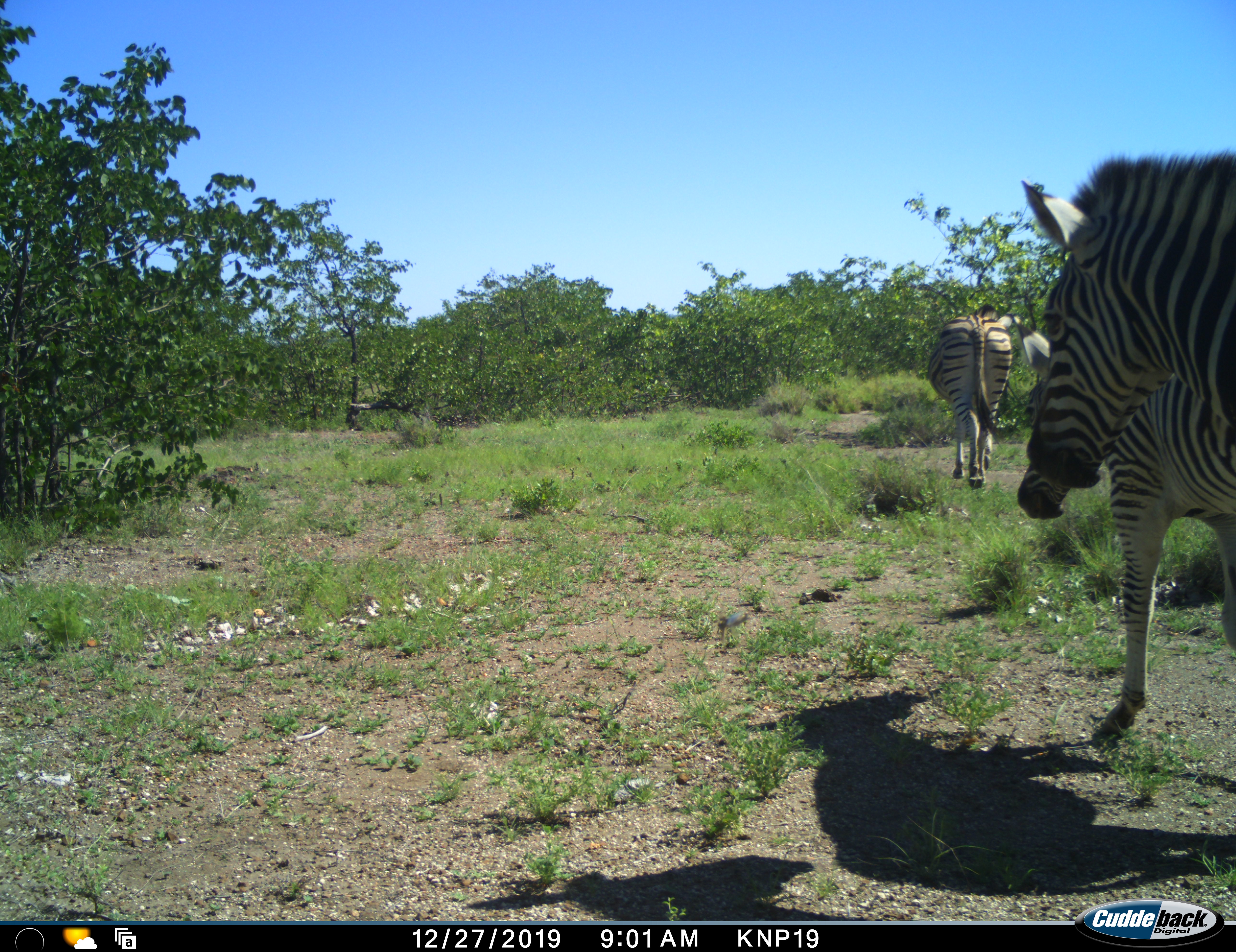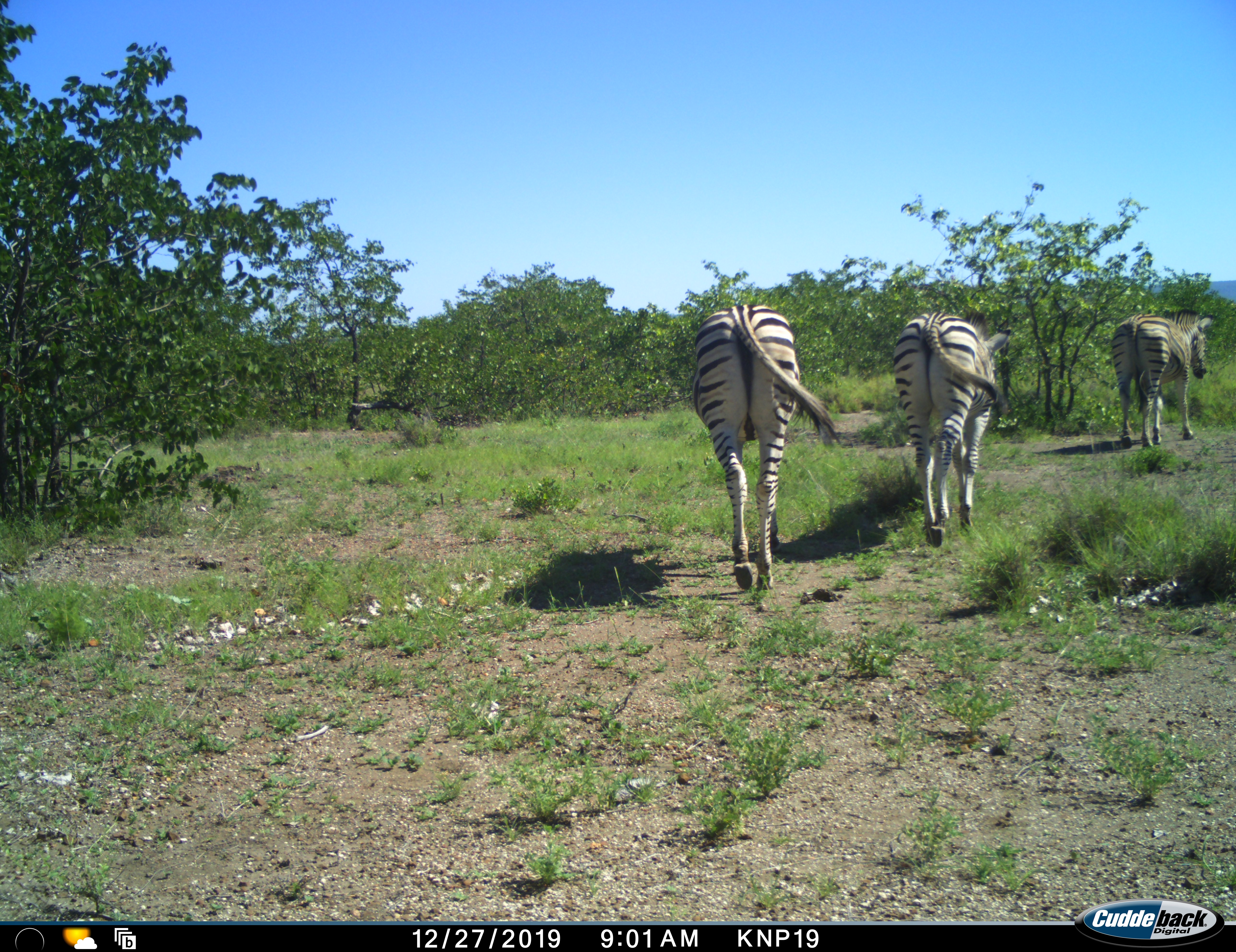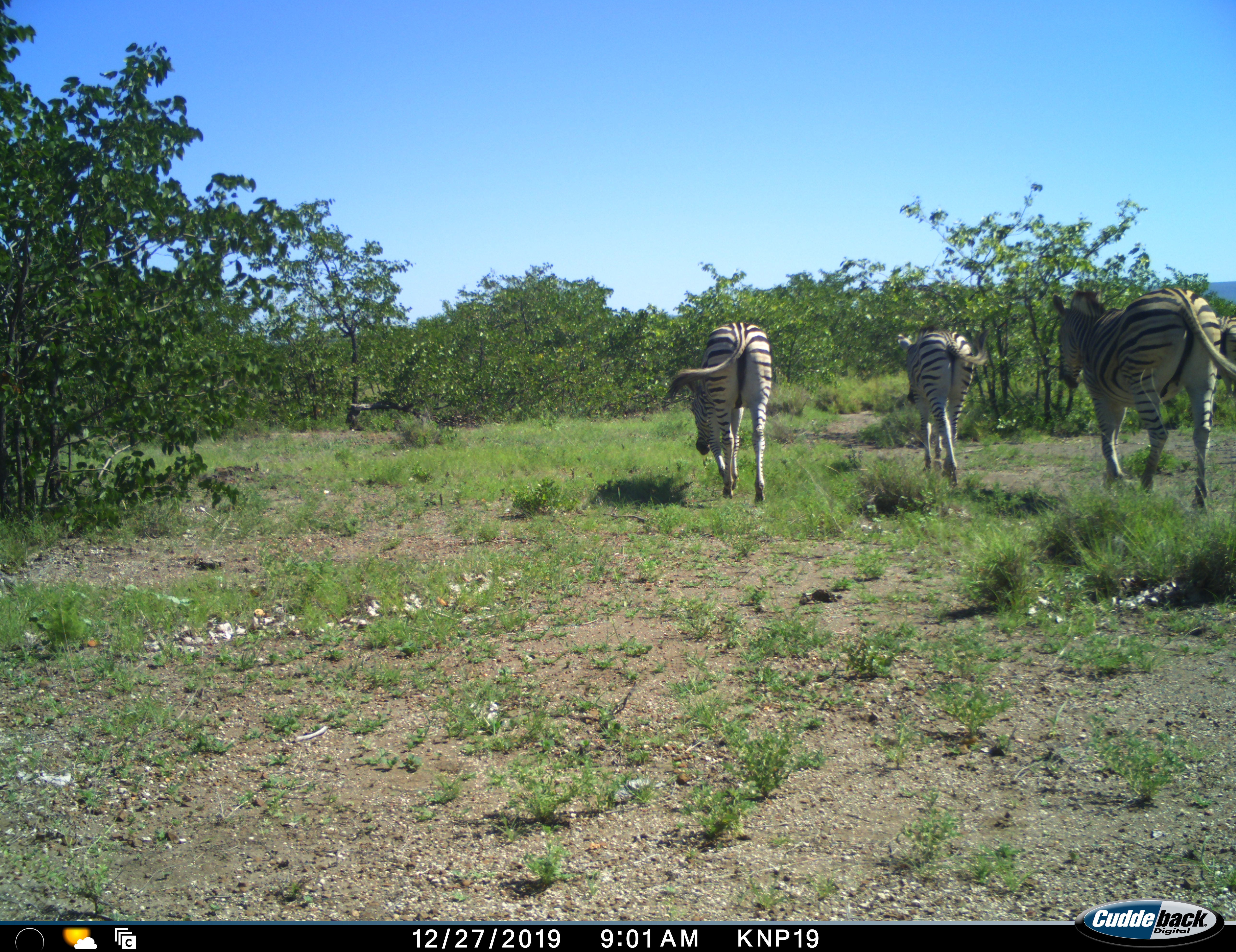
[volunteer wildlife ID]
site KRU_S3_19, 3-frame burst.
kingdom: Animalia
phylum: Chordata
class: Mammalia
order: Perissodactyla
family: Equidae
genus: Equus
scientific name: Equus quagga burchellii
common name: burchell's zebra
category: zebraburchells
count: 3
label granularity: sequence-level